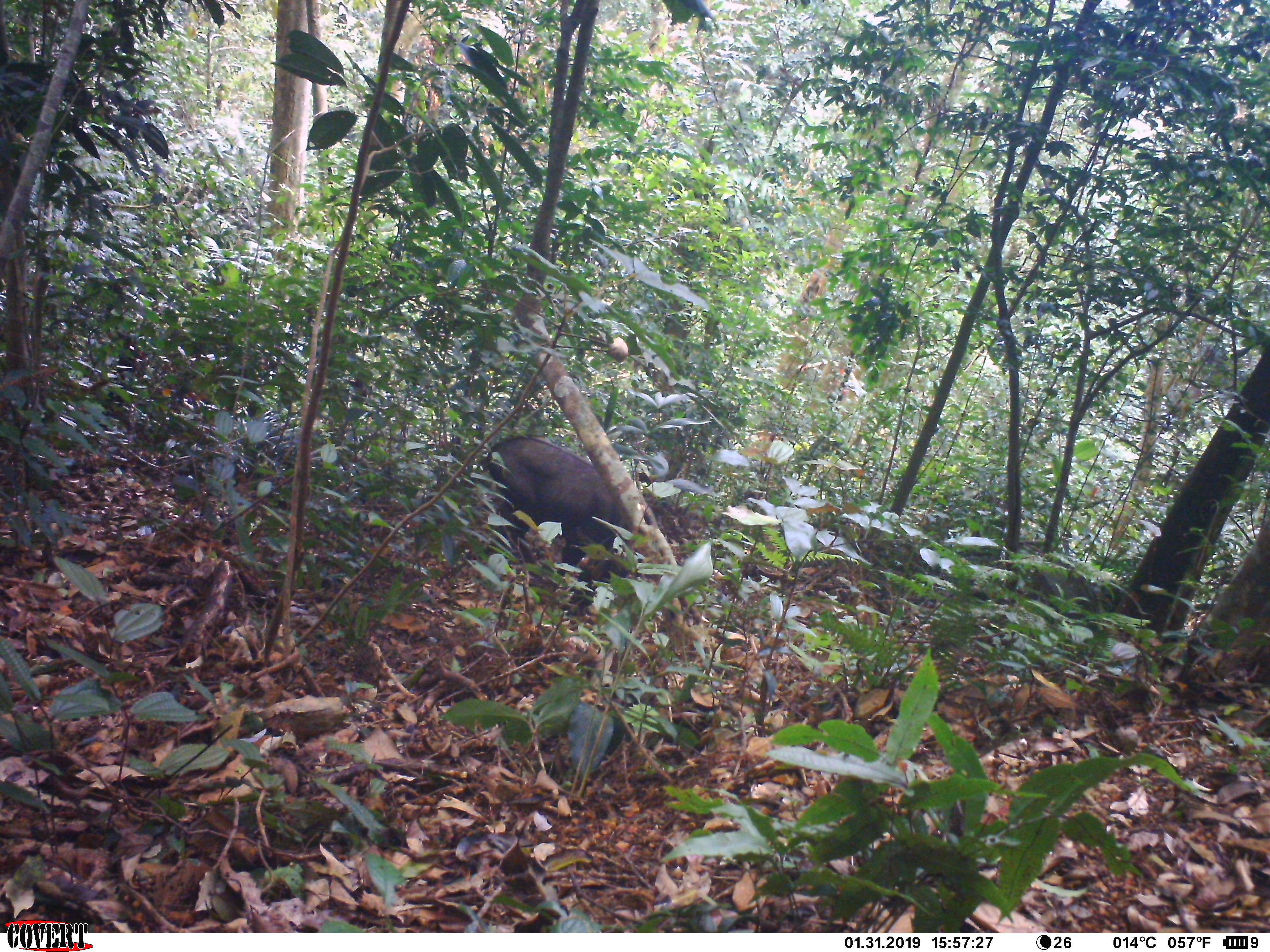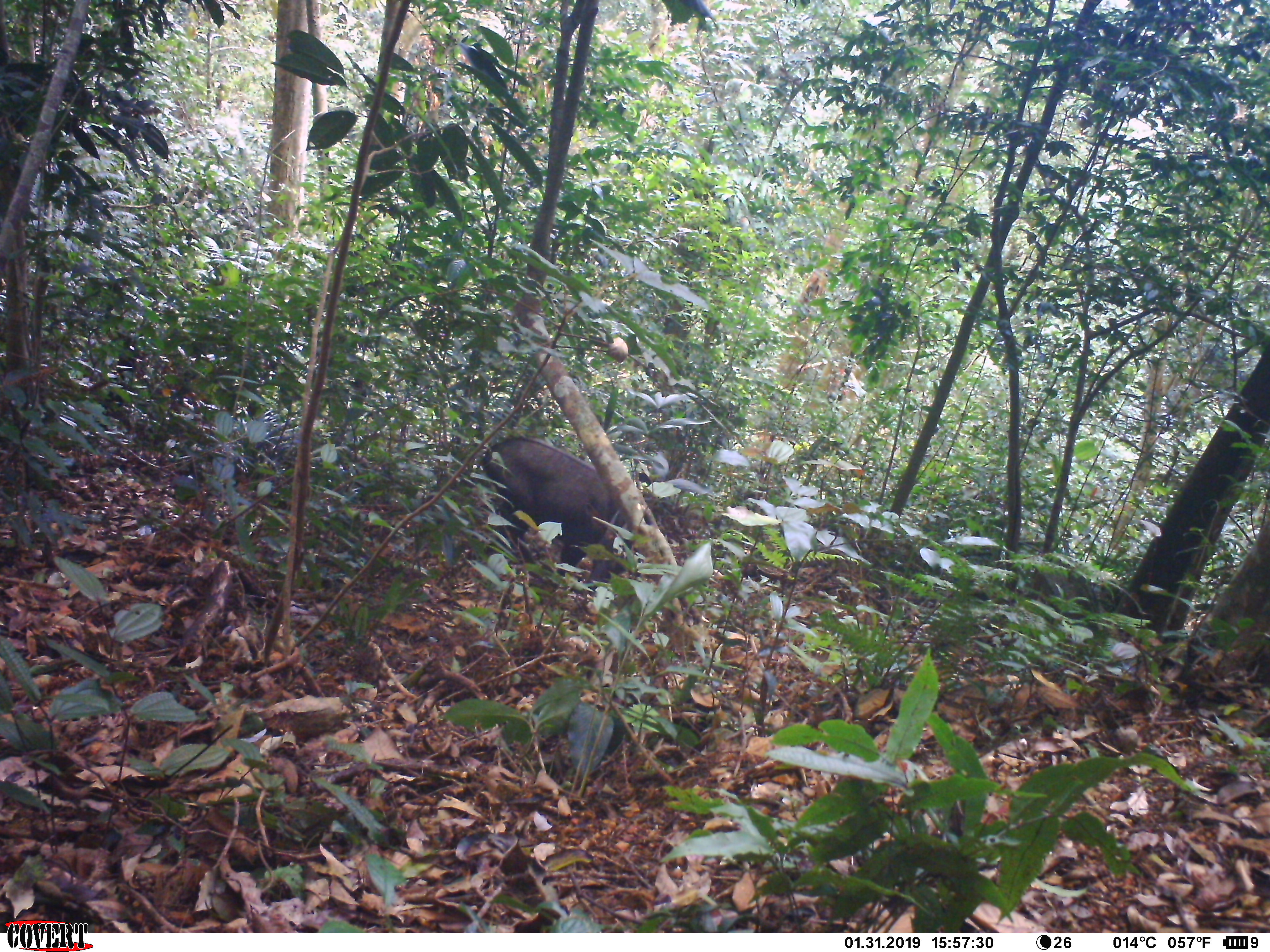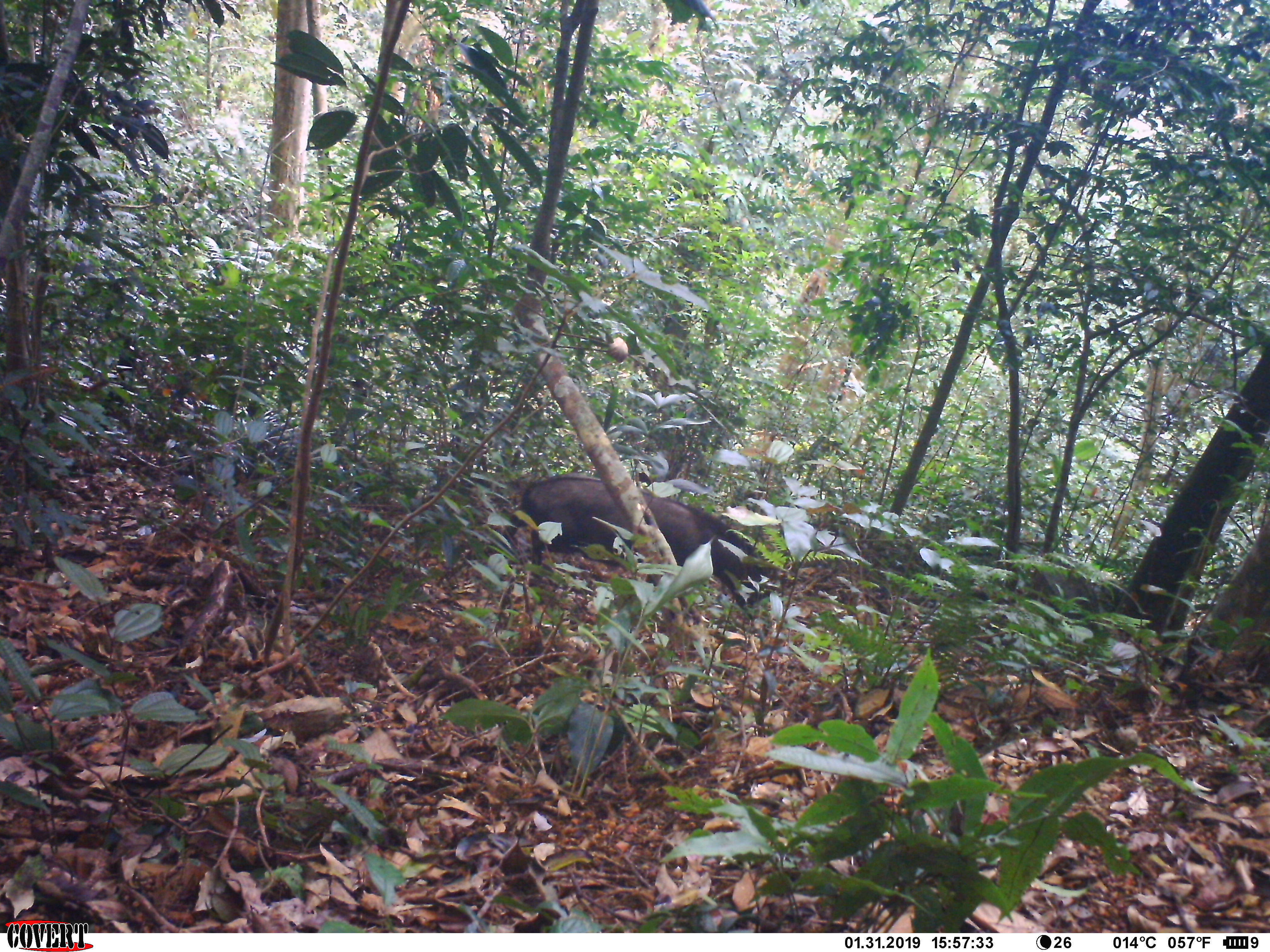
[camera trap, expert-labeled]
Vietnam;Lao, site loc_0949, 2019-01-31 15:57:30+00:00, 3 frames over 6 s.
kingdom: Animalia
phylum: Chordata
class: Mammalia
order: Artiodactyla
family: Bovidae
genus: Capricornis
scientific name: Capricornis sumatraensis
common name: chinese serow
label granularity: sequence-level